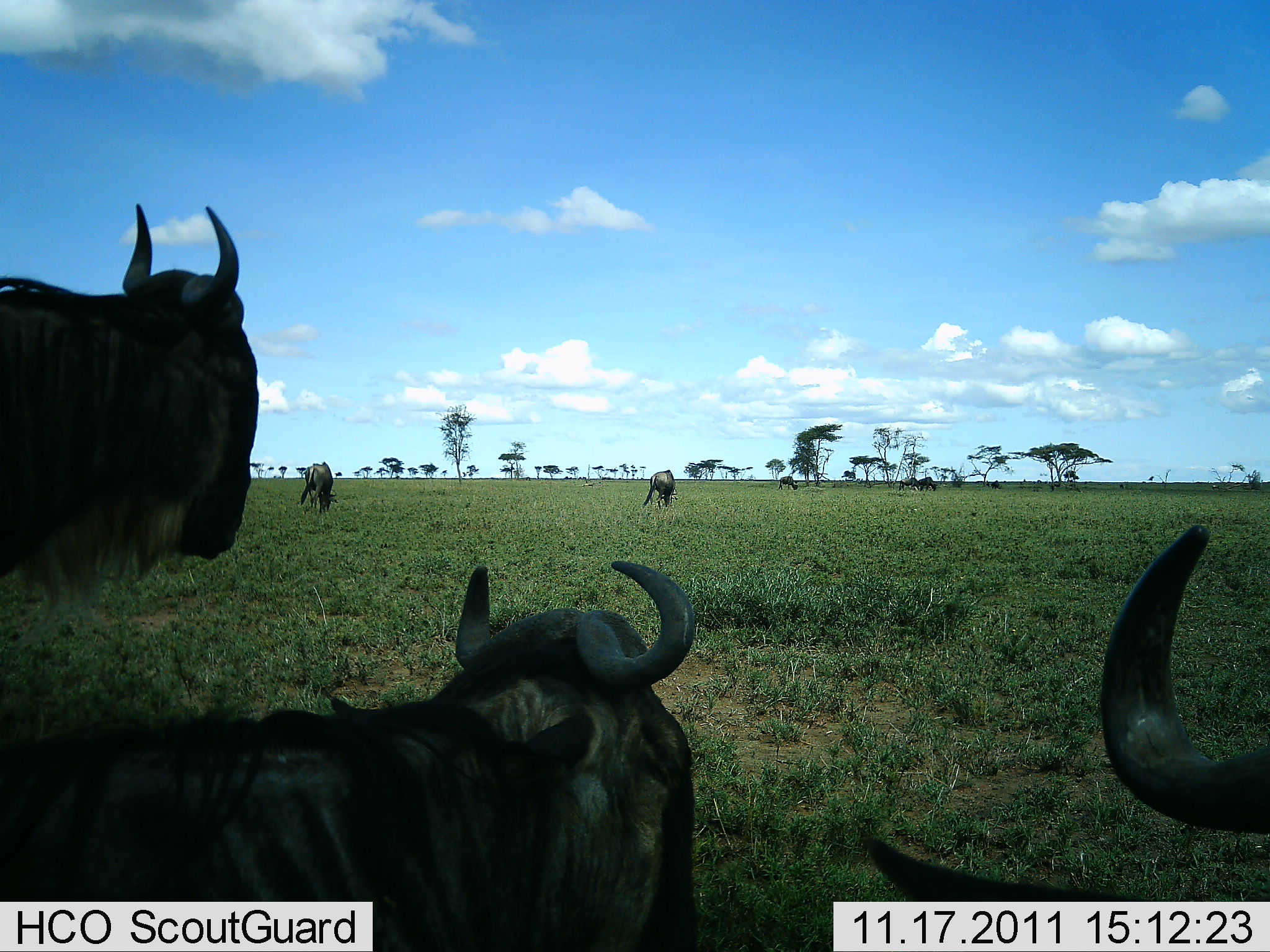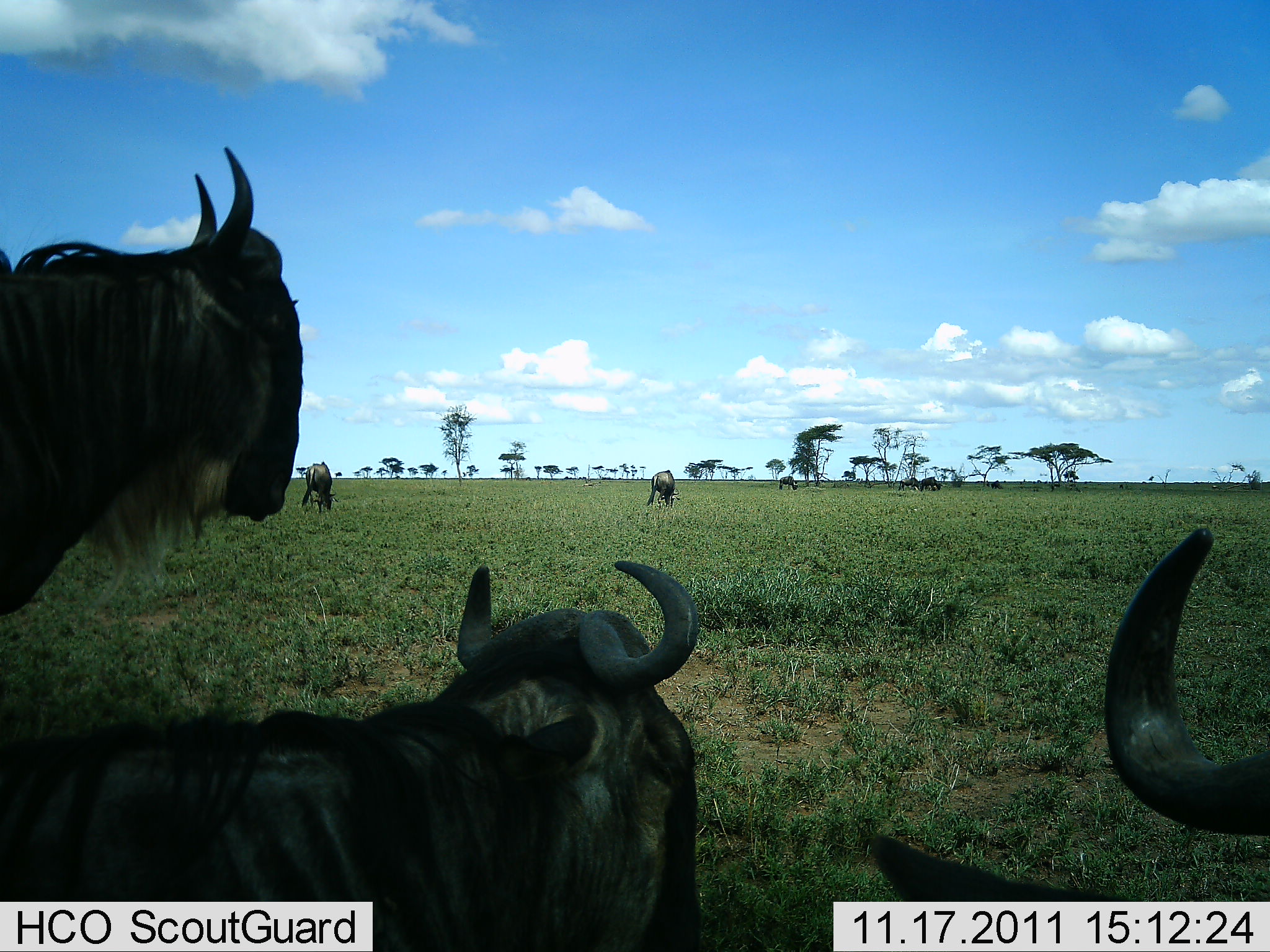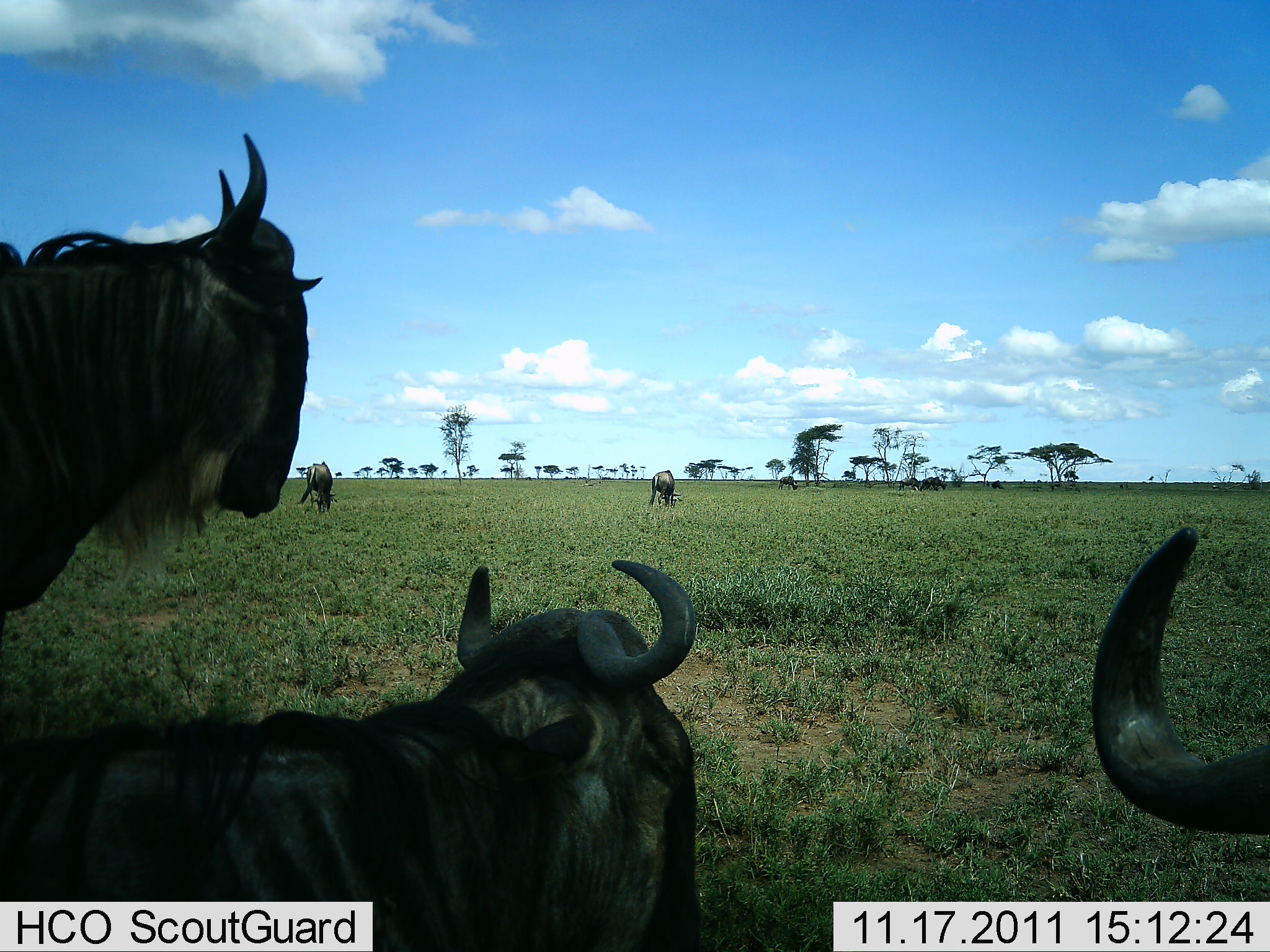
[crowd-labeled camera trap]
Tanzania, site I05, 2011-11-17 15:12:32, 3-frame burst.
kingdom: Animalia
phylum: Chordata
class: Mammalia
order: Artiodactyla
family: Bovidae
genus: Connochaetes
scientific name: Connochaetes taurinus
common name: blue wildebeest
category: wildebeest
Wildebeest (blue wildebeest) (Connochaetes taurinus), count 6. Behavior (volunteer vote fractions): standing 77%, resting 69%, moving 8%, interacting 0%. Young present (vote fraction): 0%. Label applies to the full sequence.